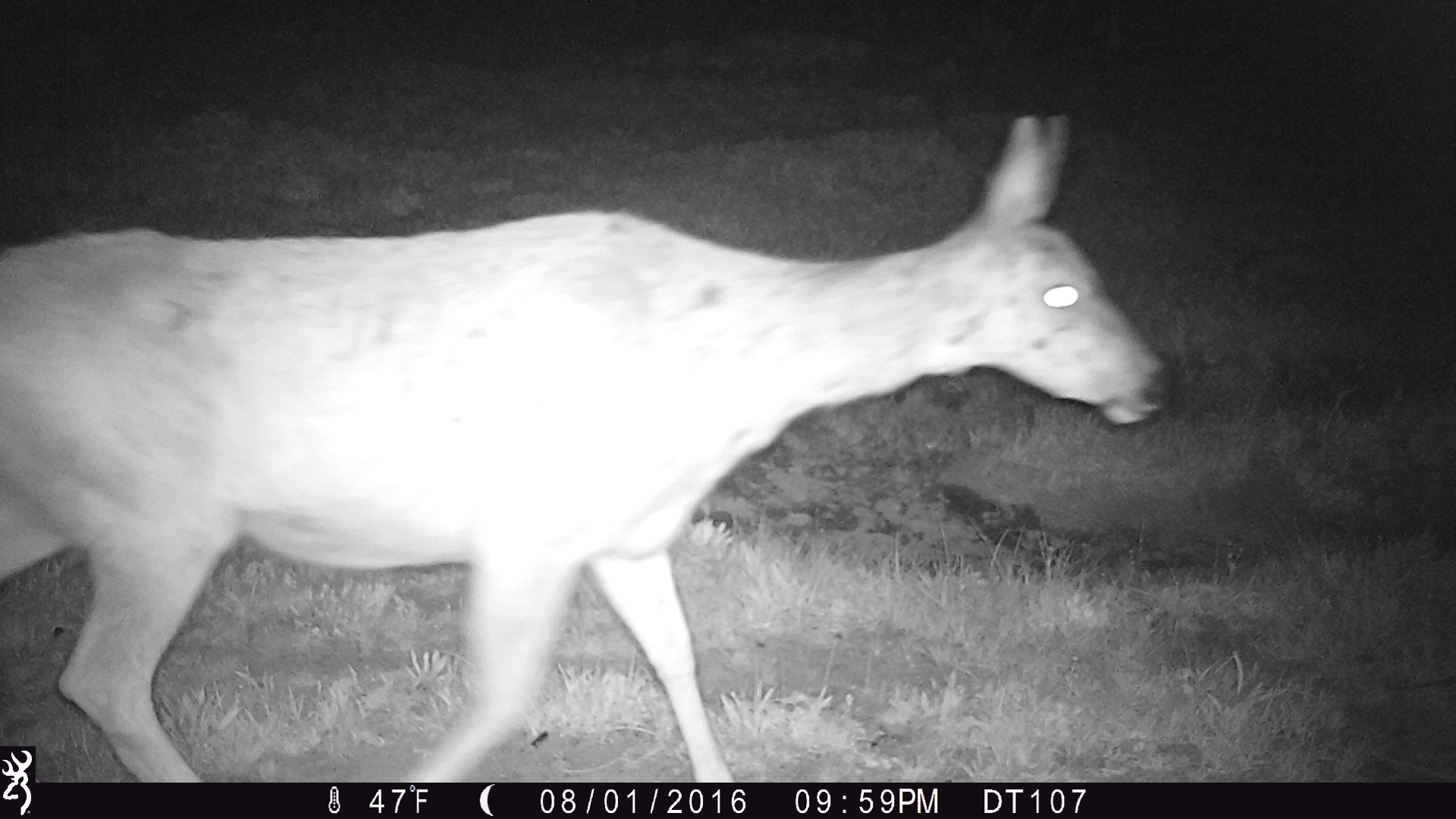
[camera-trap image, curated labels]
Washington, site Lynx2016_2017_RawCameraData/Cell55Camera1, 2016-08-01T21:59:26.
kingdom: Animalia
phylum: Chordata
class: Mammalia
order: Artiodactyla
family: Cervidae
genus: Odocoileus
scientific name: Odocoileus hemionus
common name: mule deer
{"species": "Odocoileus hemionus (mule deer)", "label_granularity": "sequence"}